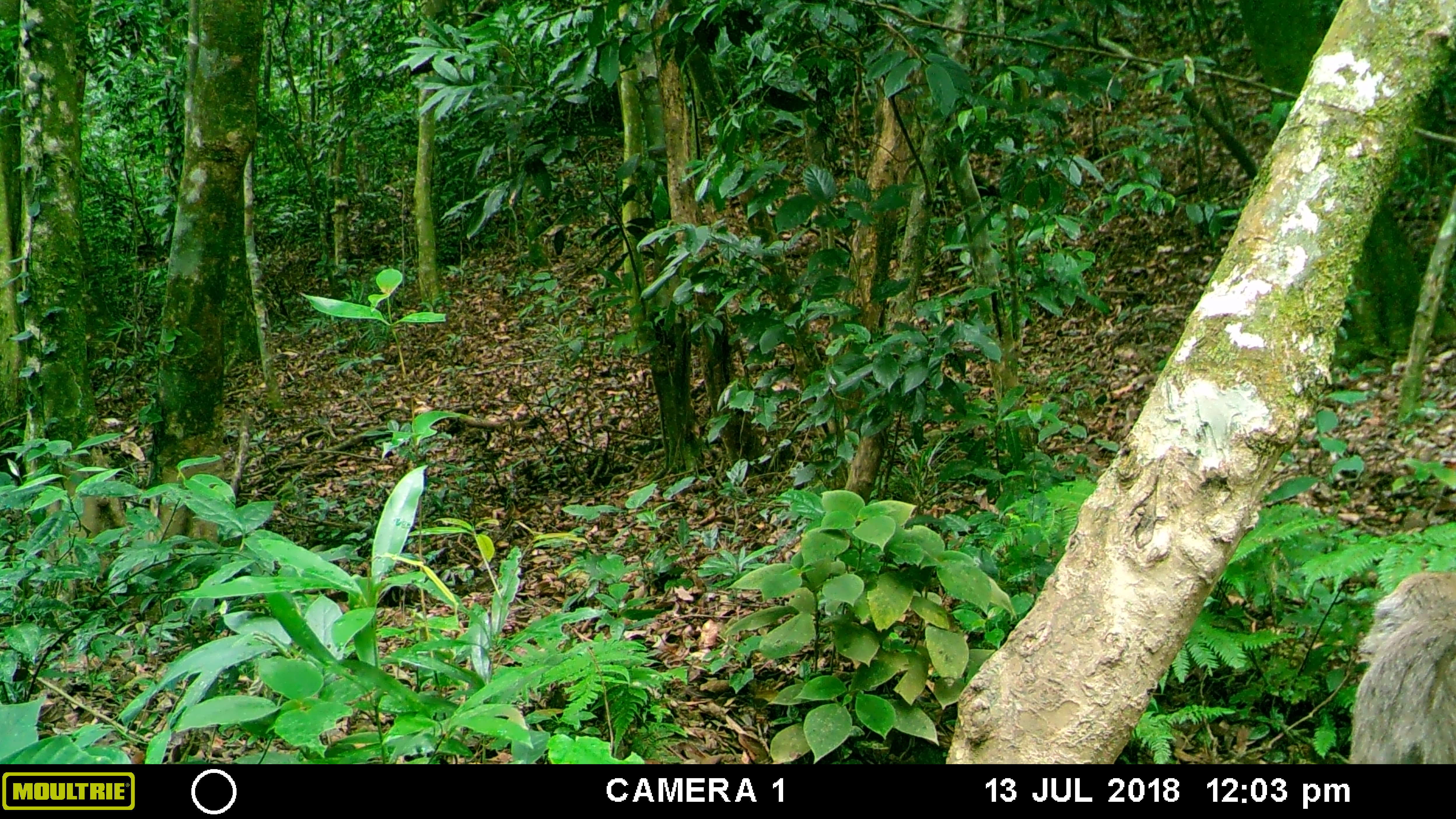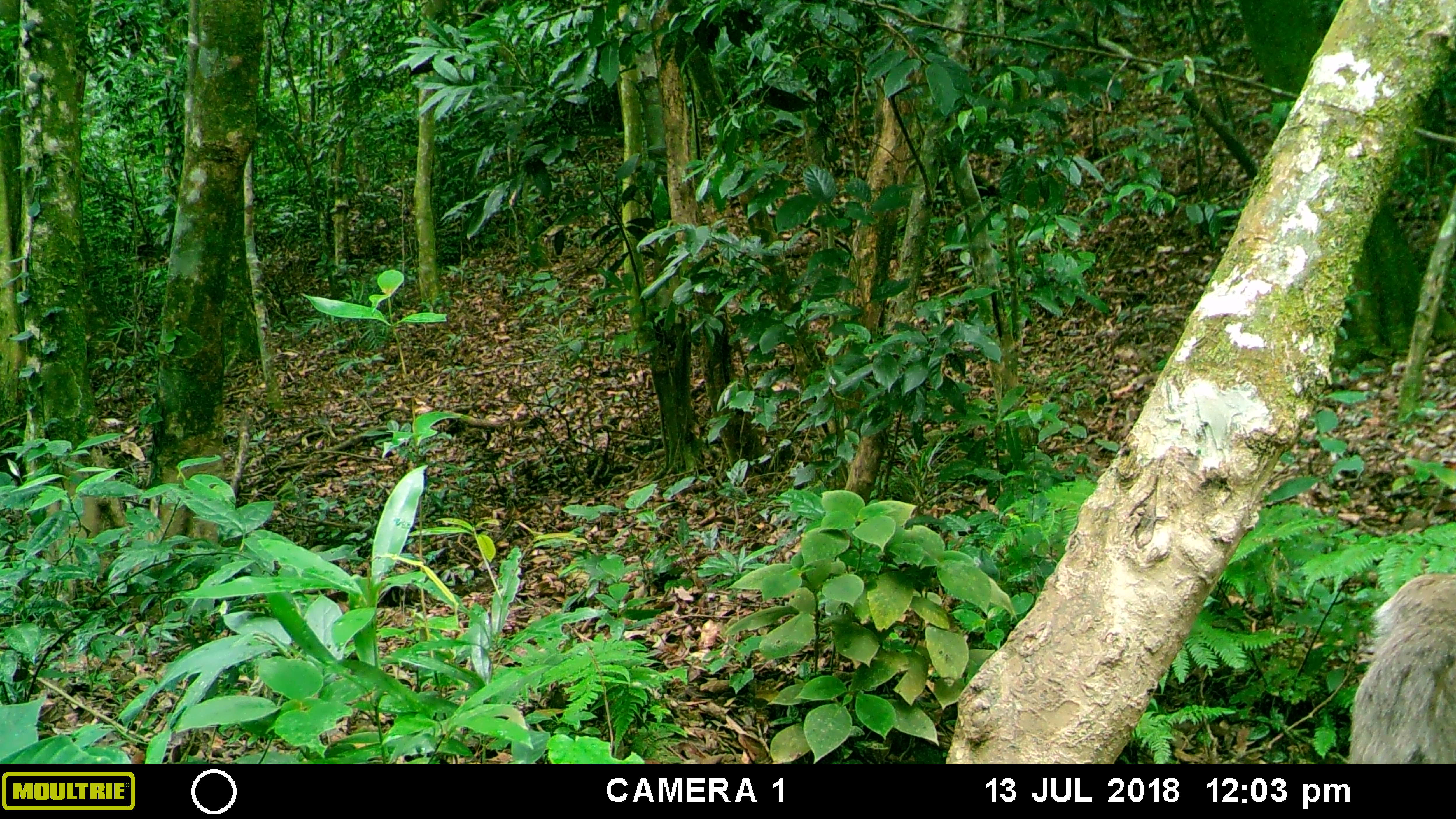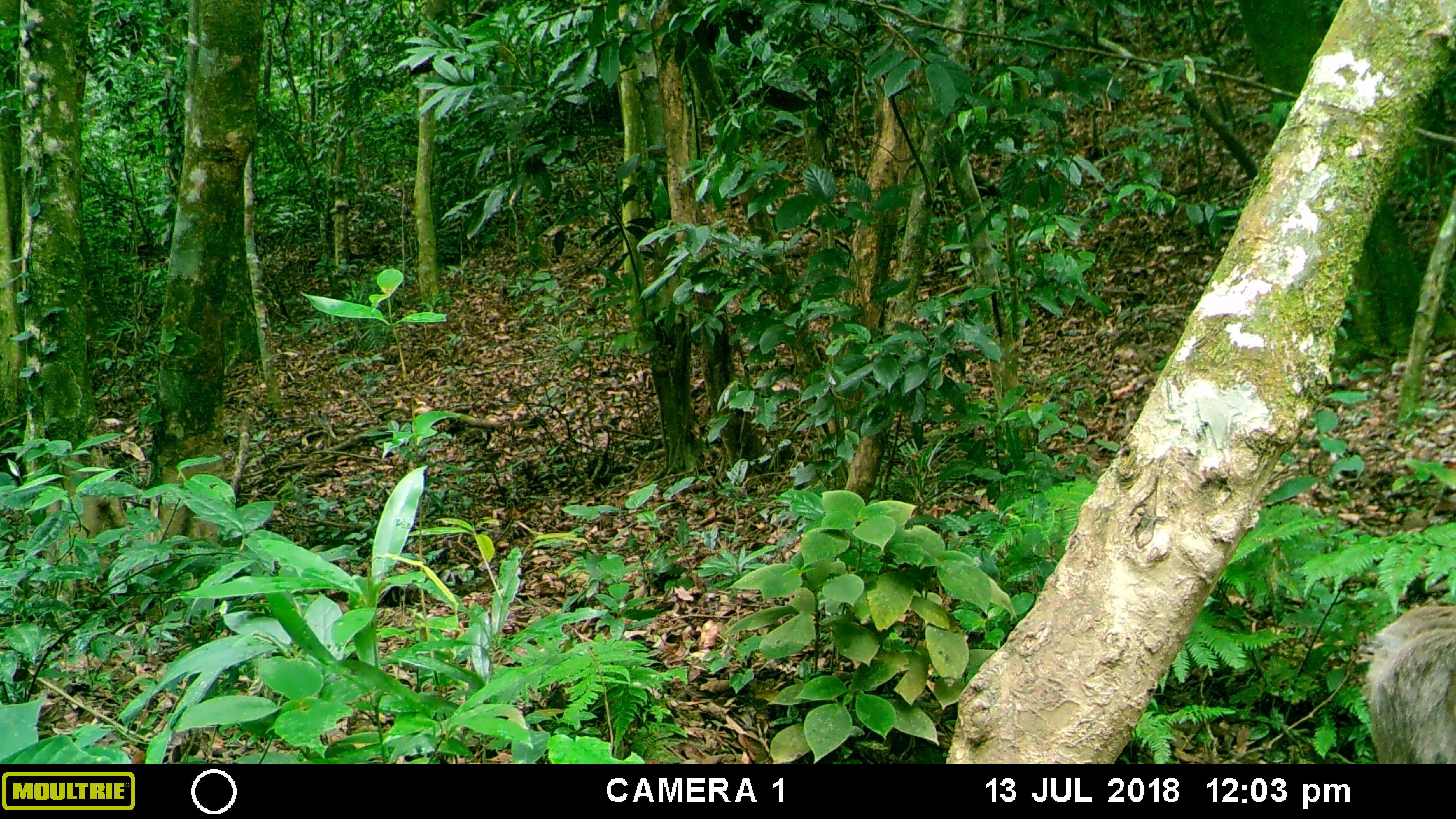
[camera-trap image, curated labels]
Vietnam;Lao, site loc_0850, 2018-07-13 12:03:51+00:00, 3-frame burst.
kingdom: Animalia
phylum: Chordata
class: Mammalia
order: Primates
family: Cercopithecidae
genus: Macaca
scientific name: Macaca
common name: macaques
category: assam or rhesus macaque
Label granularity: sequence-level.